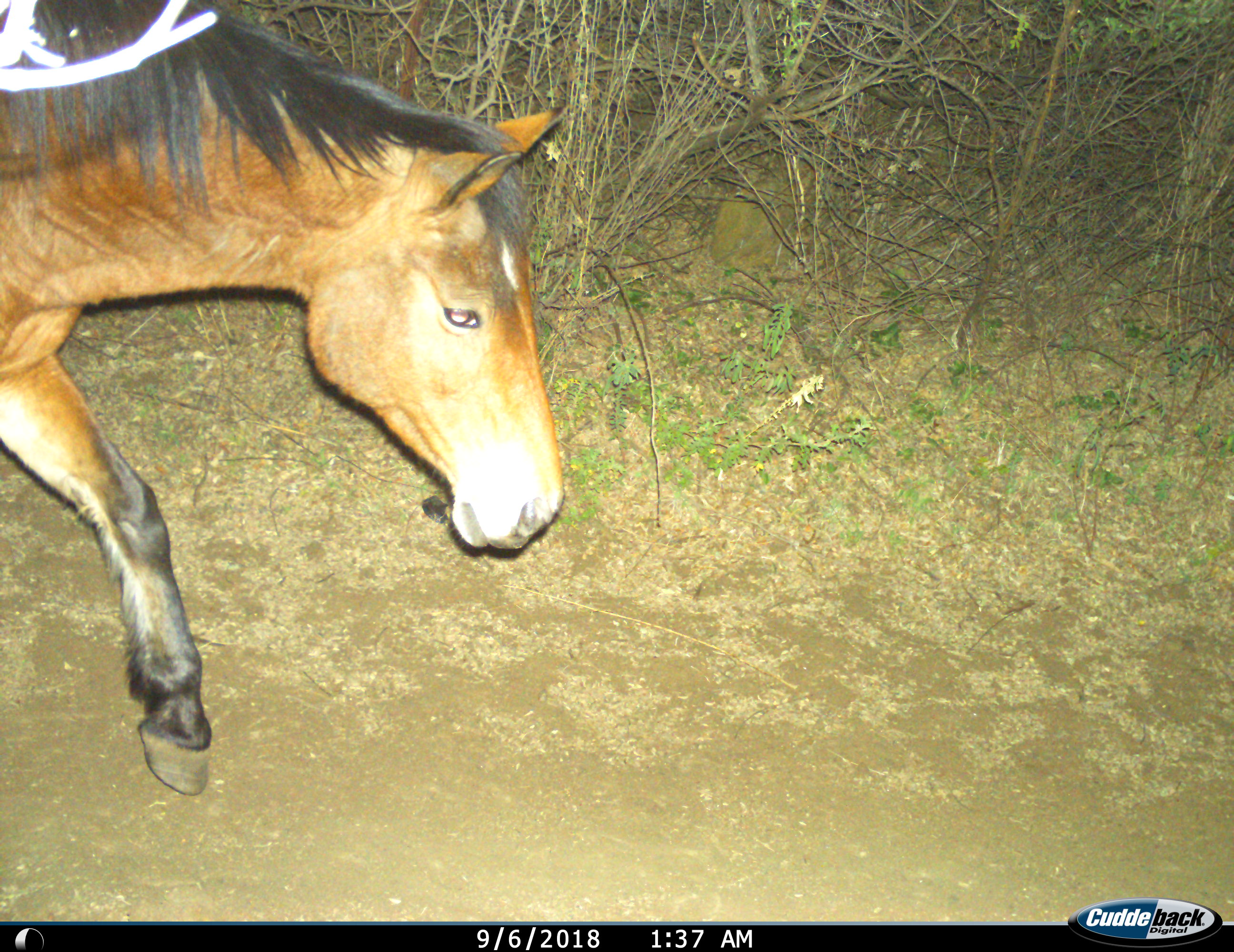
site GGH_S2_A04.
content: unidentified animal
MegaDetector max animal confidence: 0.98